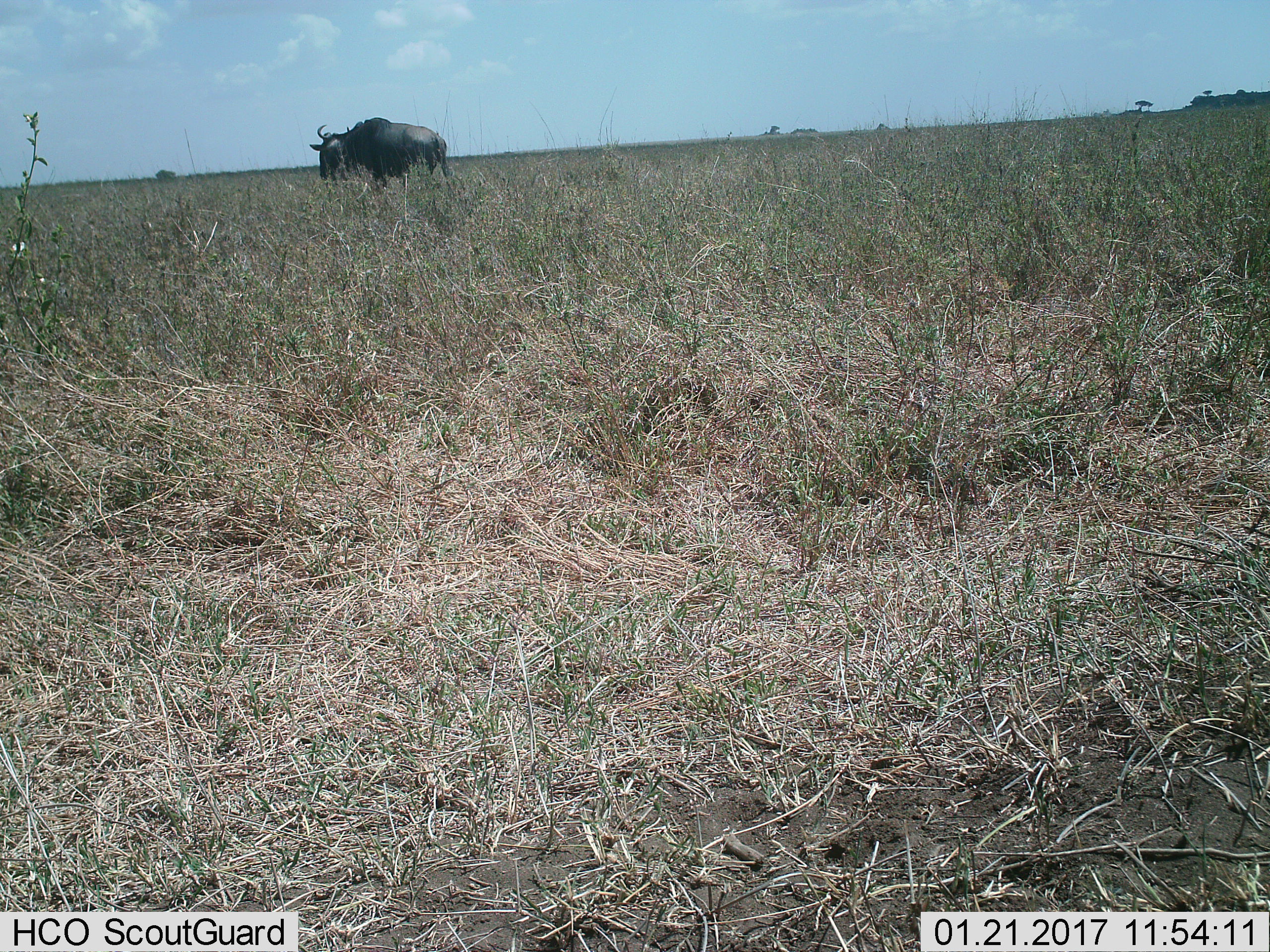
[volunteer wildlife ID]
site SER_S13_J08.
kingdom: Animalia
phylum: Chordata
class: Mammalia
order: Artiodactyla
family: Bovidae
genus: Connochaetes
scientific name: Connochaetes taurinus taurinus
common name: blue wildebeest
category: wildebeestblue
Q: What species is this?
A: Wildebeestblue (blue wildebeest) (Connochaetes taurinus taurinus).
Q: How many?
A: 1.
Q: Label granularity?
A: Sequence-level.